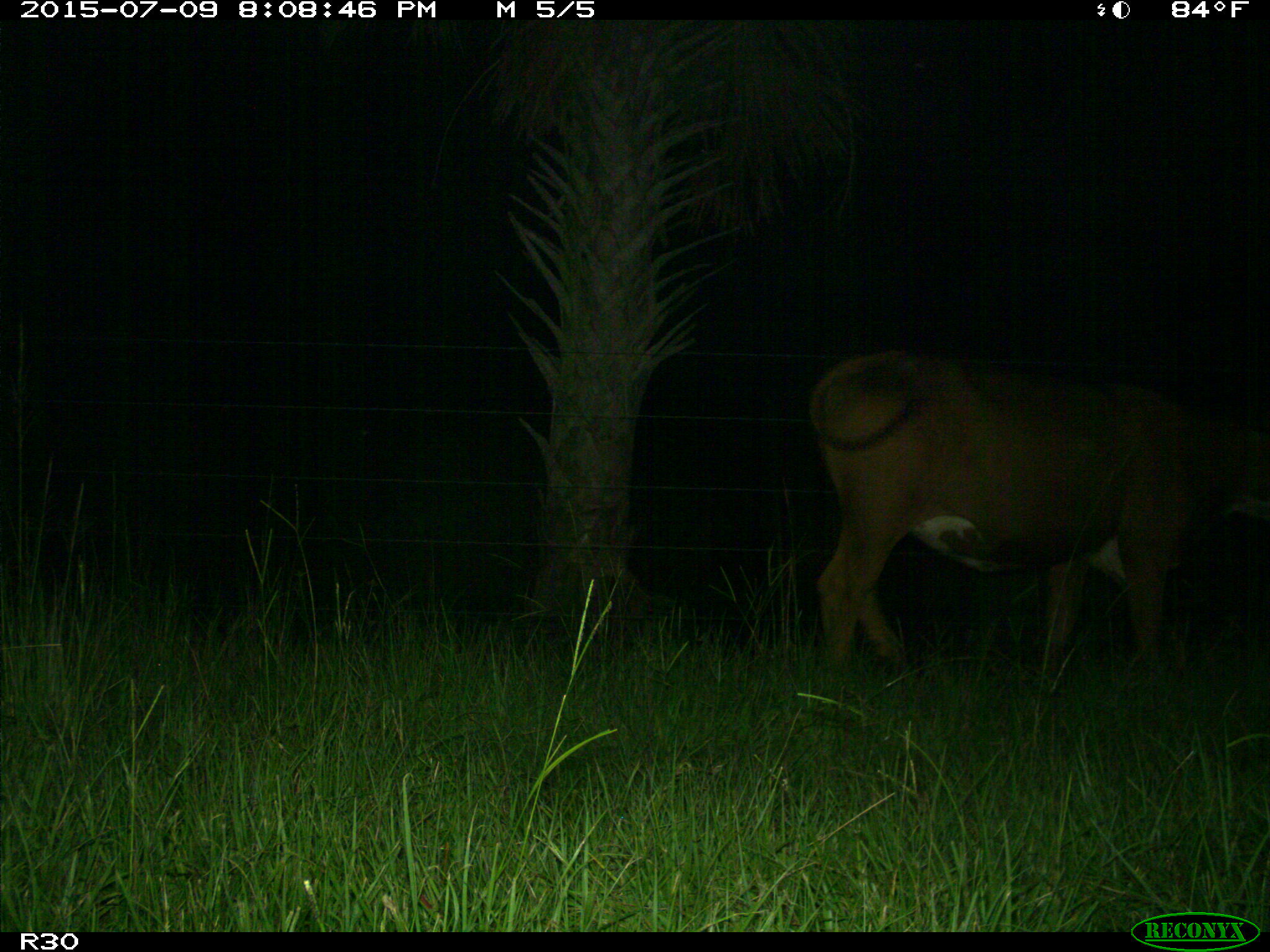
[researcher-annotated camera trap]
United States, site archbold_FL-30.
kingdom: Animalia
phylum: Chordata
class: Mammalia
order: Artiodactyla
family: Bovidae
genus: Bos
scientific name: Bos taurus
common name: domestic cow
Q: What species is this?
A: Bos taurus (domestic cow).